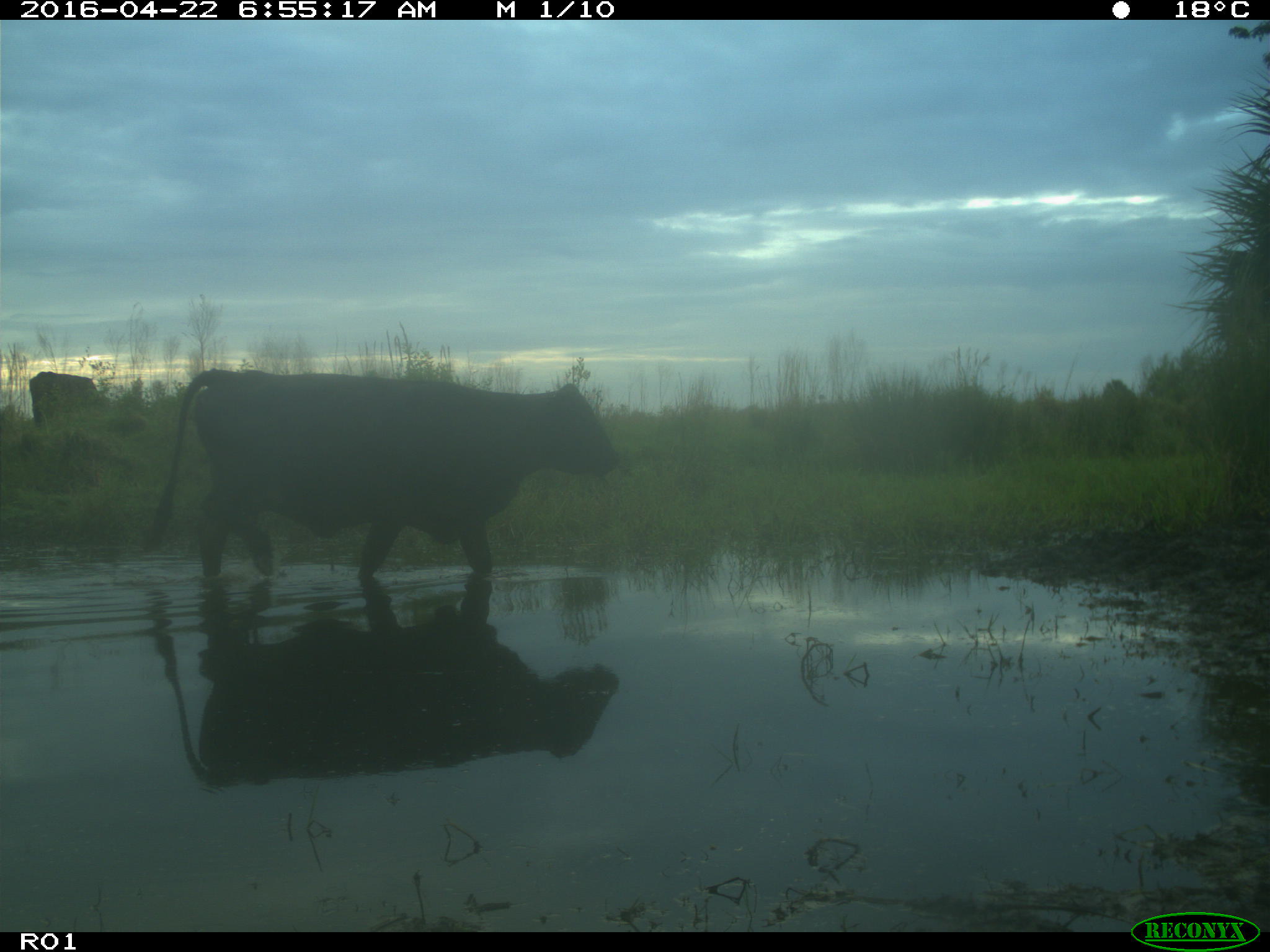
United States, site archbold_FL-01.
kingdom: Animalia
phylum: Chordata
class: Mammalia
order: Artiodactyla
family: Bovidae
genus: Bos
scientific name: Bos taurus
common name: domestic cow